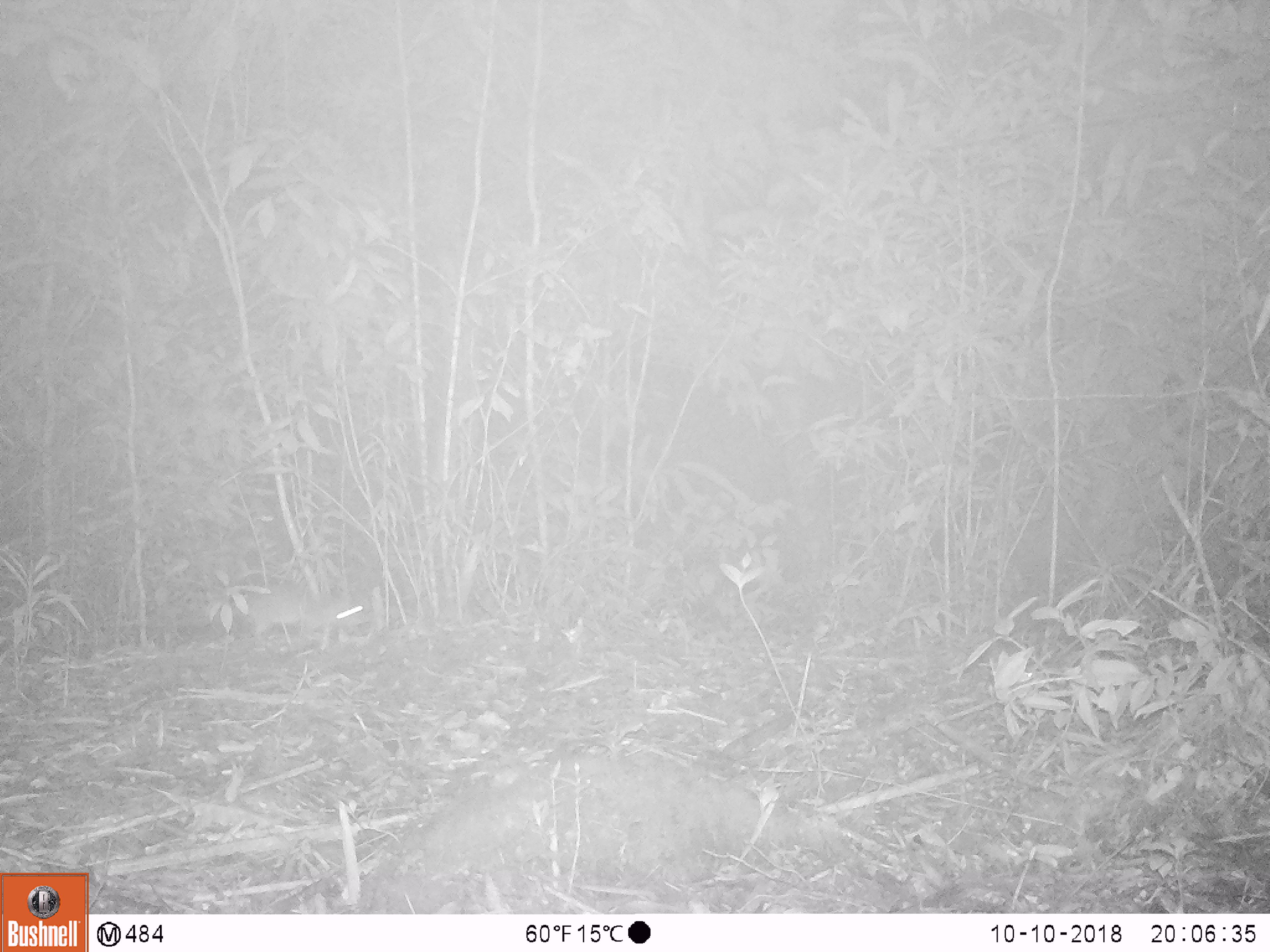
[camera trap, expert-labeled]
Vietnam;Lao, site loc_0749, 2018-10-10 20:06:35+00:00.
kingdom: Animalia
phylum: Chordata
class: Mammalia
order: Rodentia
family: Muridae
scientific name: Muridae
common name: old-world mice and rats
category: unidentified murid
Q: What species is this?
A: Unidentified murid (old-world mice and rats) (Muridae).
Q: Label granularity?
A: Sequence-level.